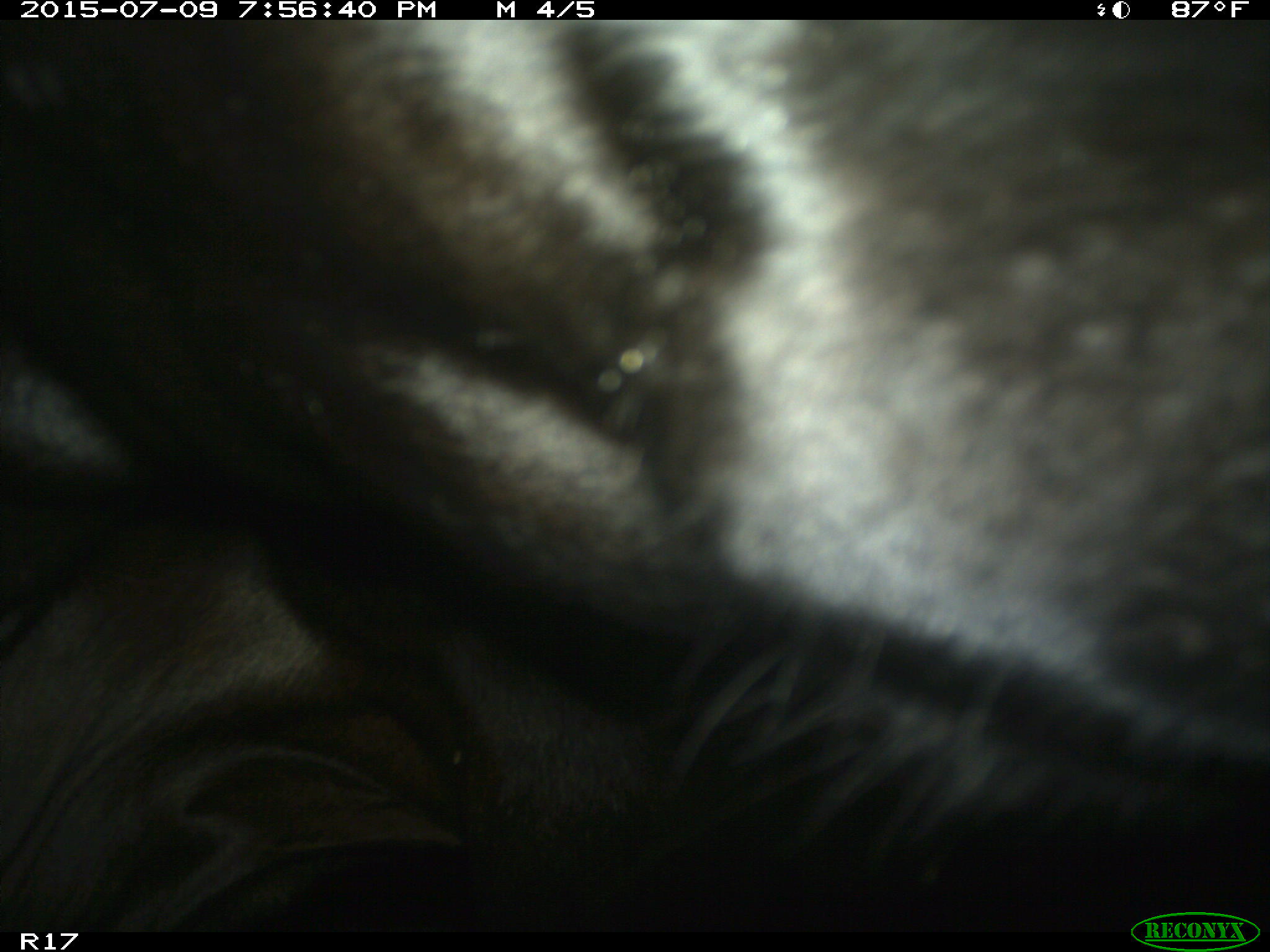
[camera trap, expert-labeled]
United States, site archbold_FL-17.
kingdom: Animalia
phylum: Chordata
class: Mammalia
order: Artiodactyla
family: Bovidae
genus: Bos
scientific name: Bos taurus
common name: domestic cow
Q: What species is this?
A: Bos taurus (domestic cow).